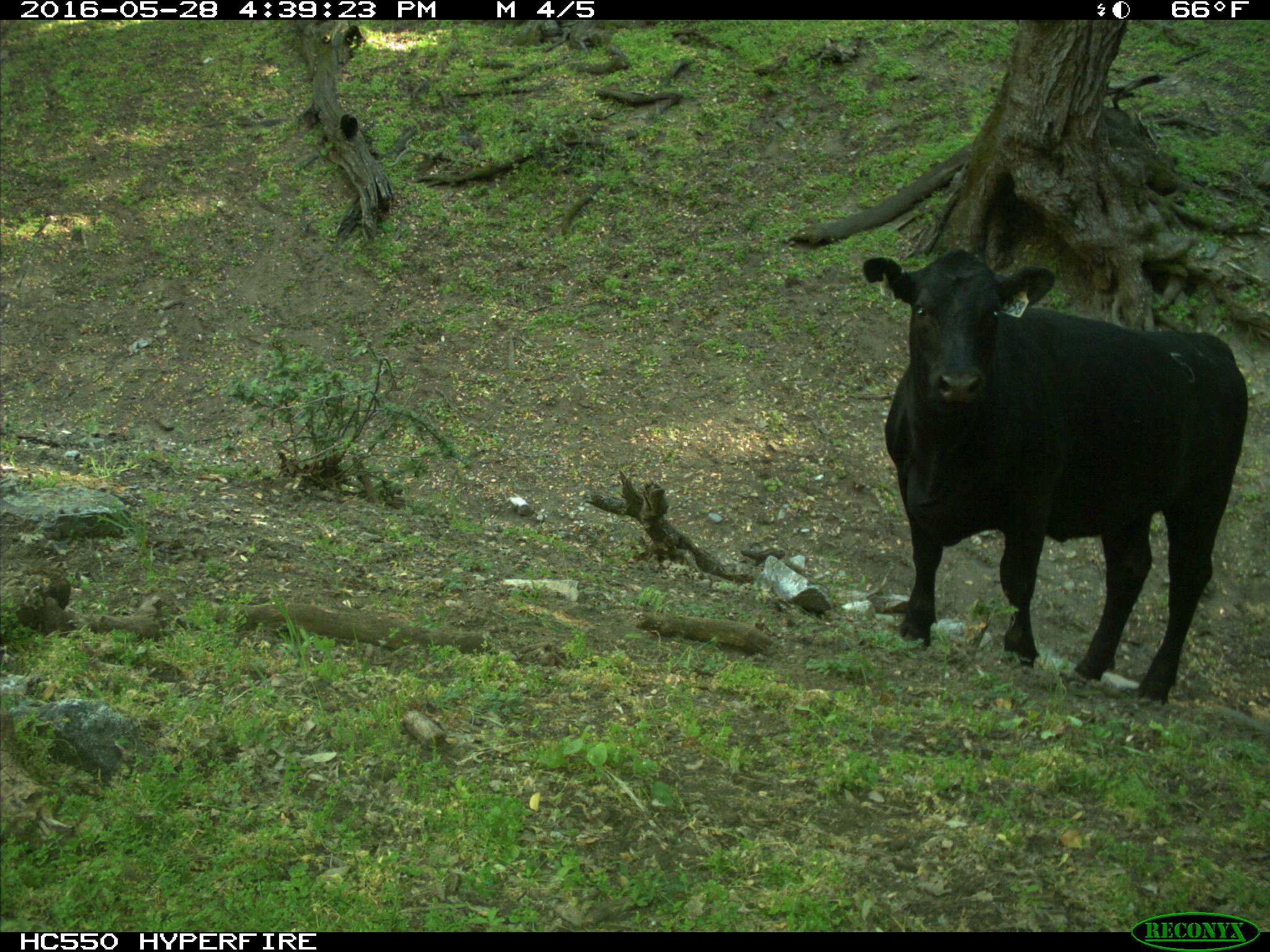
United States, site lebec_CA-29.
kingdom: Animalia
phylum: Chordata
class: Mammalia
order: Artiodactyla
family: Bovidae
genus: Bos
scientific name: Bos taurus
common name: domestic cow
Bos taurus (domestic cow).